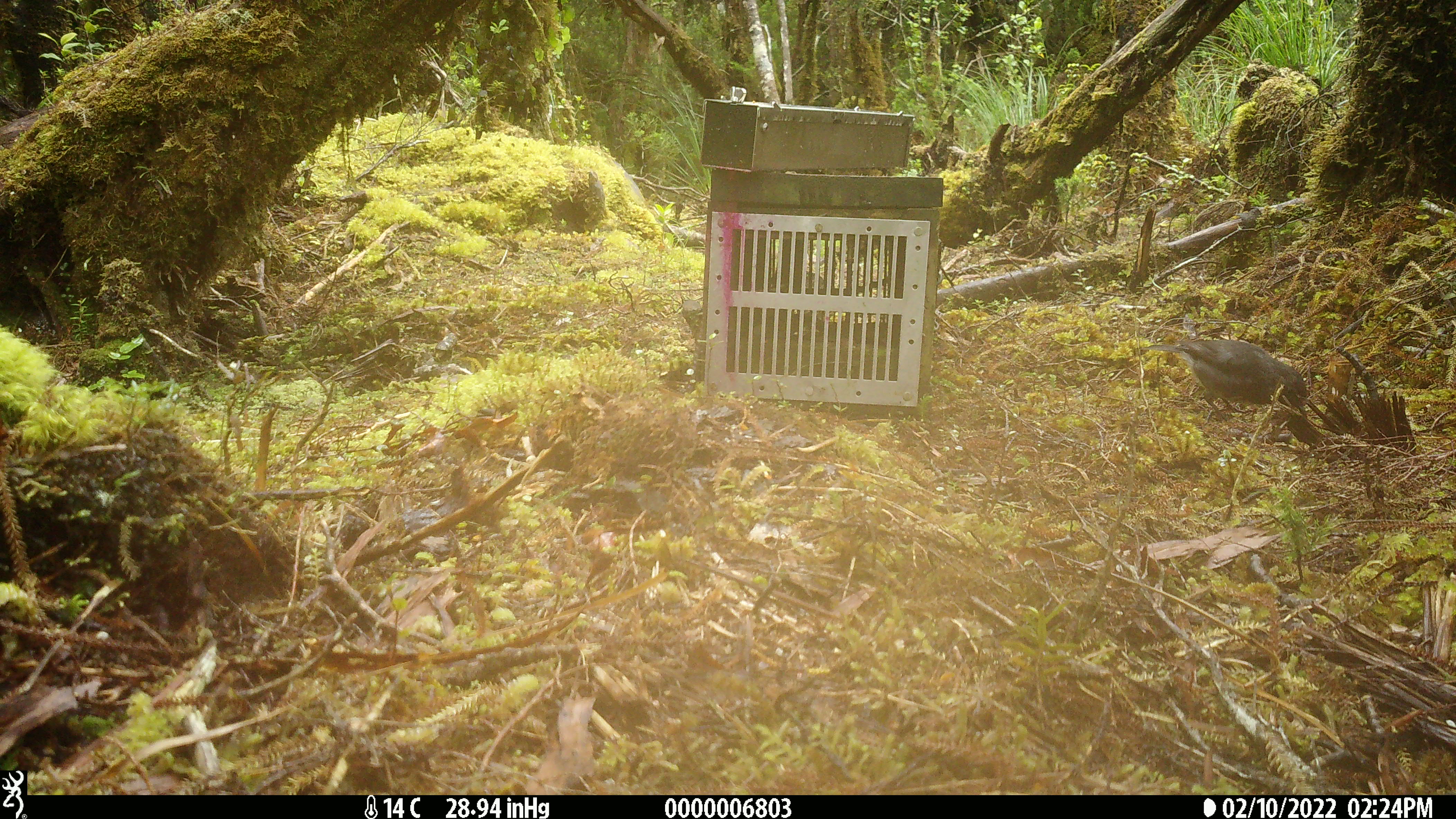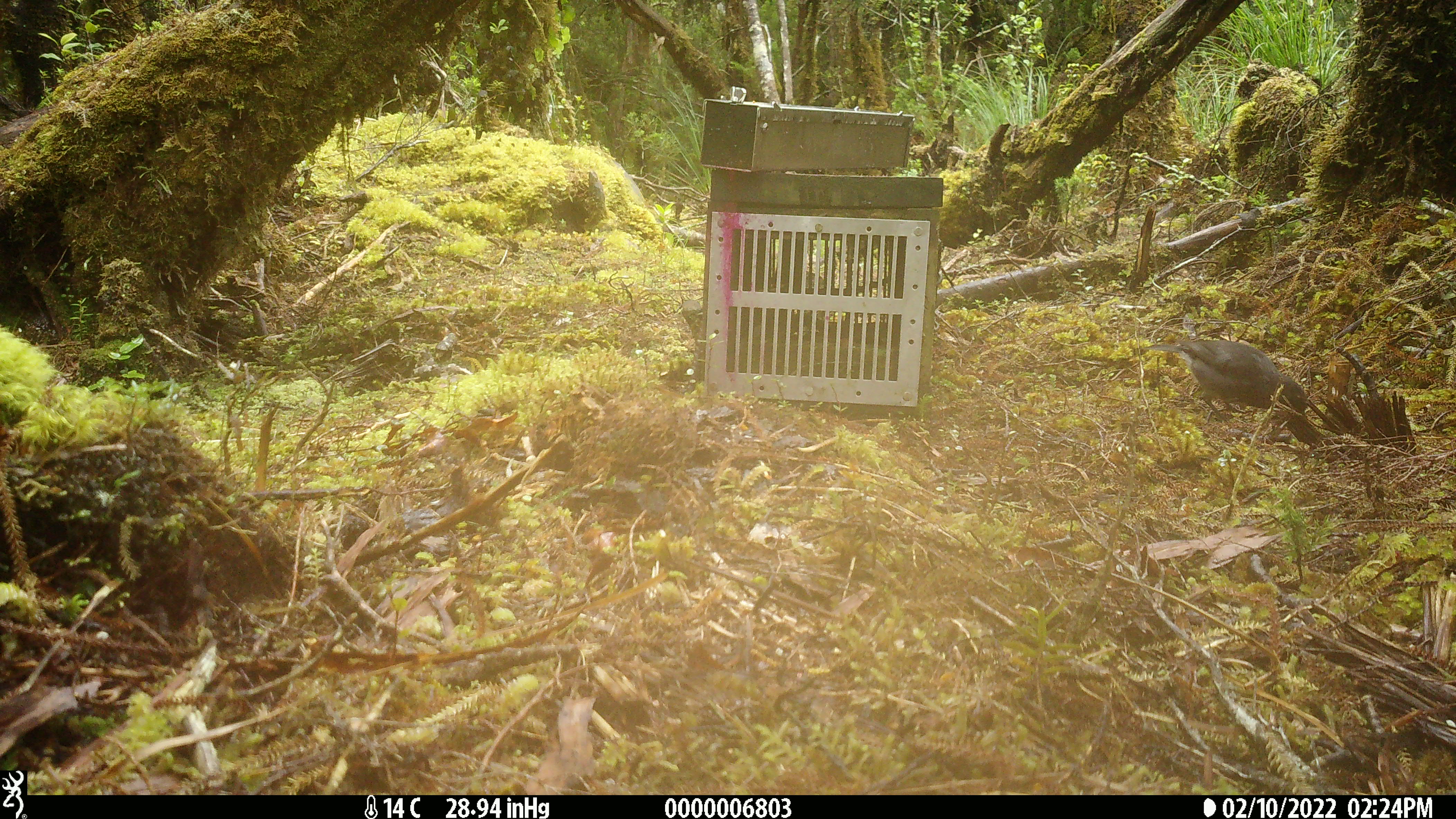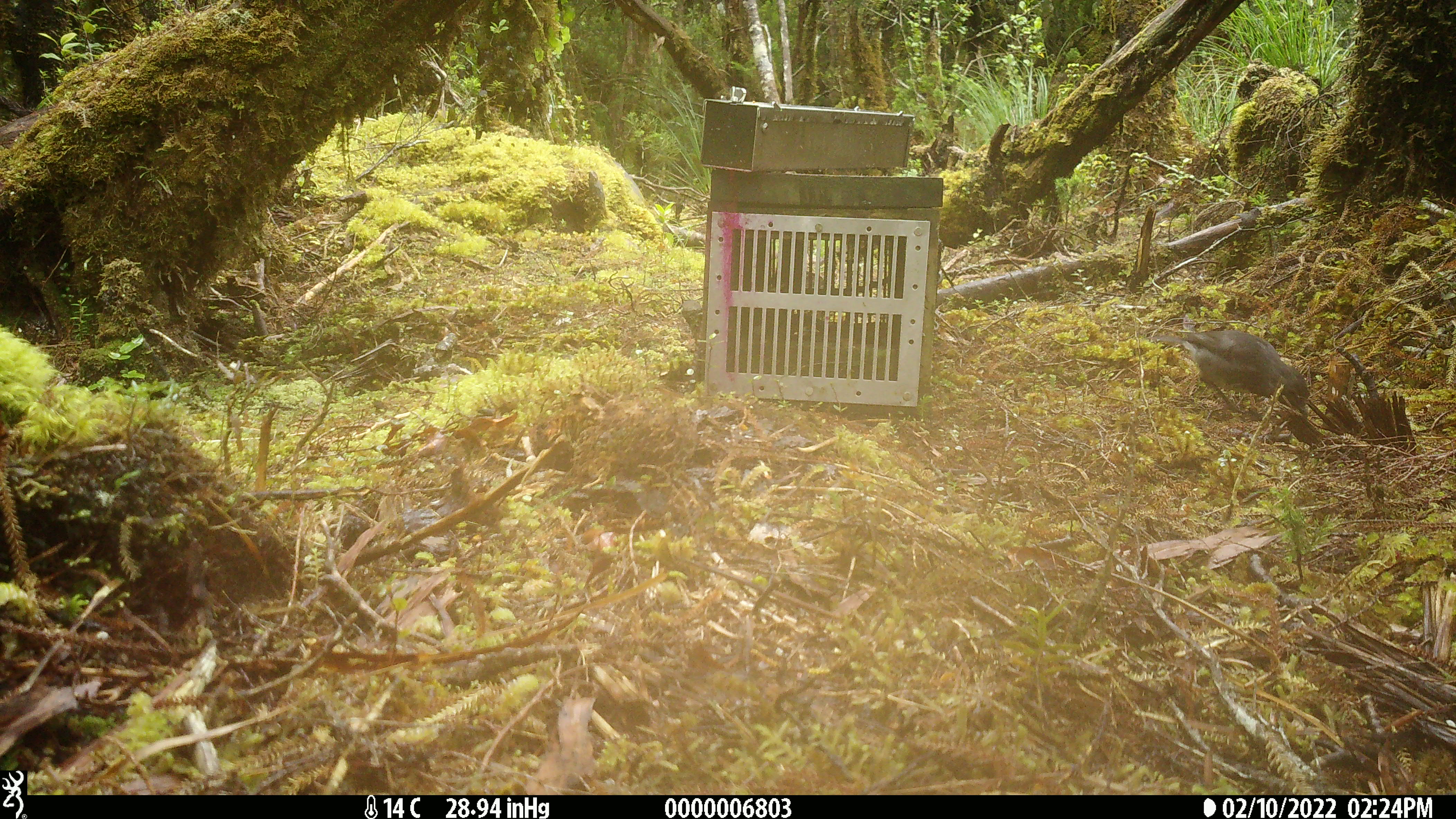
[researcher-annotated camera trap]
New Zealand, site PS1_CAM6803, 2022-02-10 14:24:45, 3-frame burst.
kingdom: Animalia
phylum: Chordata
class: Aves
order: Passeriformes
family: Petroicidae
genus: Petroica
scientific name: Petroica australis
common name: new zealand robin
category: robin